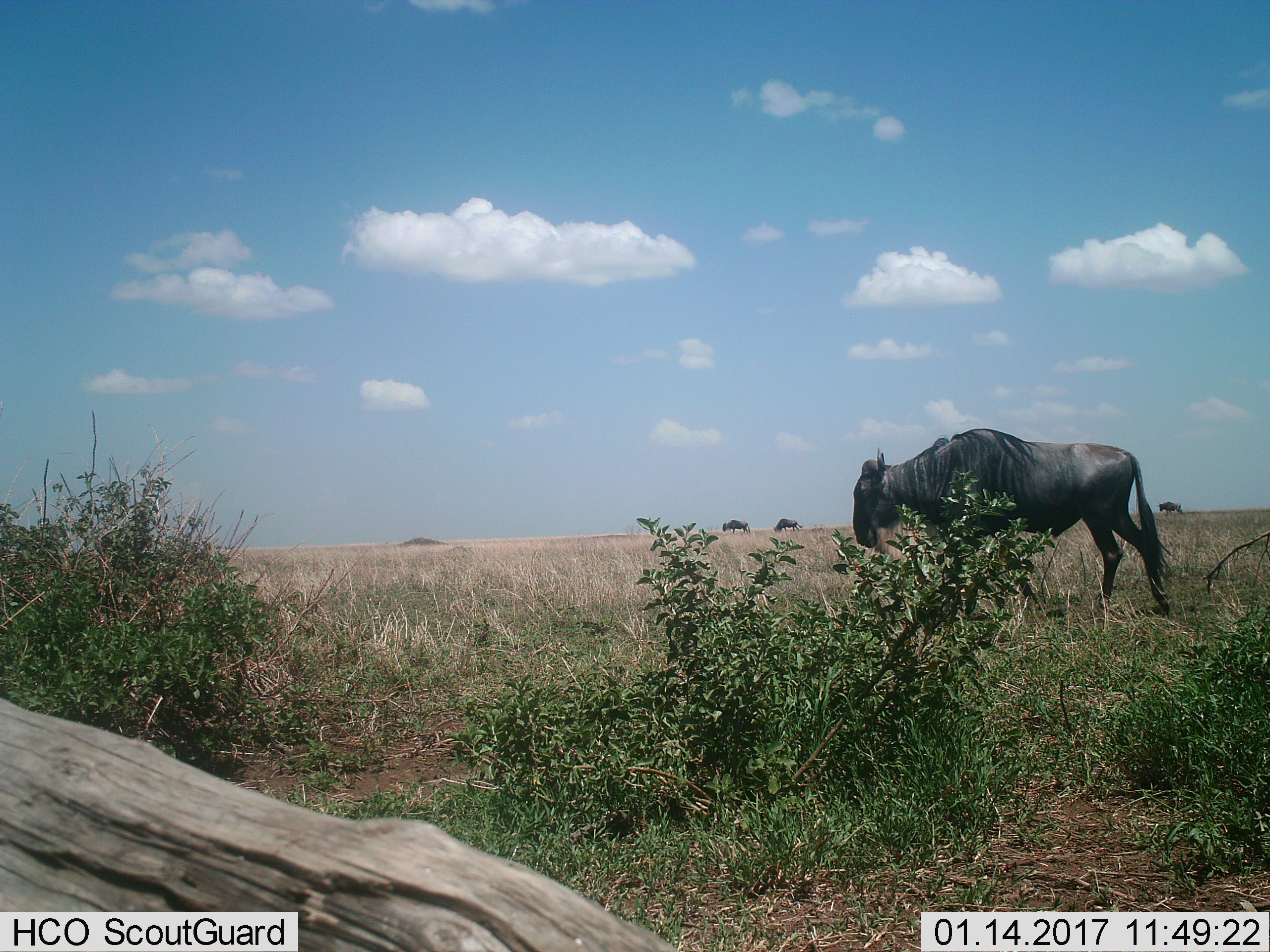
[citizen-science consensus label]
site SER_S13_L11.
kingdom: Animalia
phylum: Chordata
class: Mammalia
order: Artiodactyla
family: Bovidae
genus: Connochaetes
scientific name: Connochaetes taurinus taurinus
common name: blue wildebeest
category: wildebeestblue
Wildebeestblue (blue wildebeest) (Connochaetes taurinus taurinus), count 4. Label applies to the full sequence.